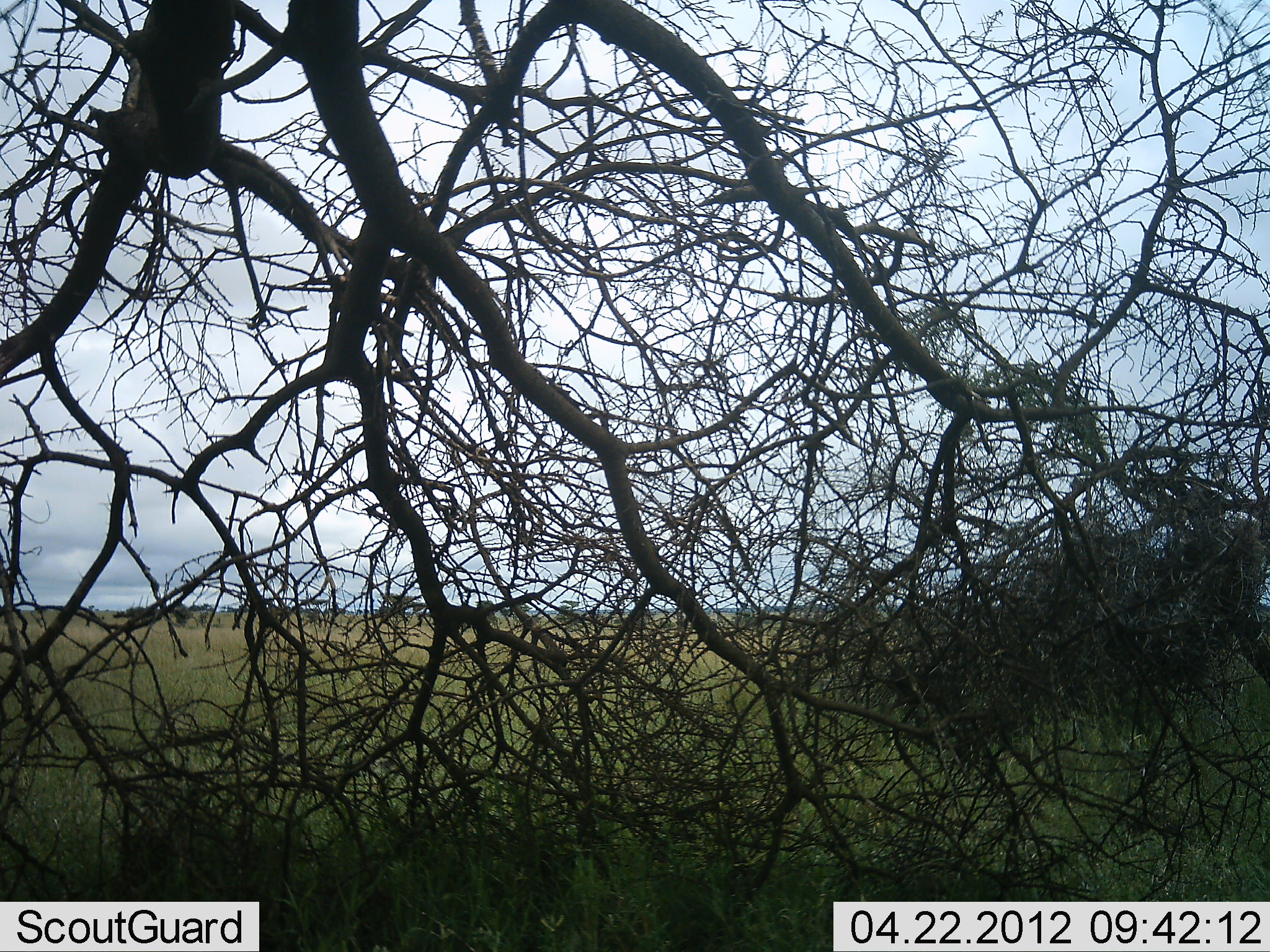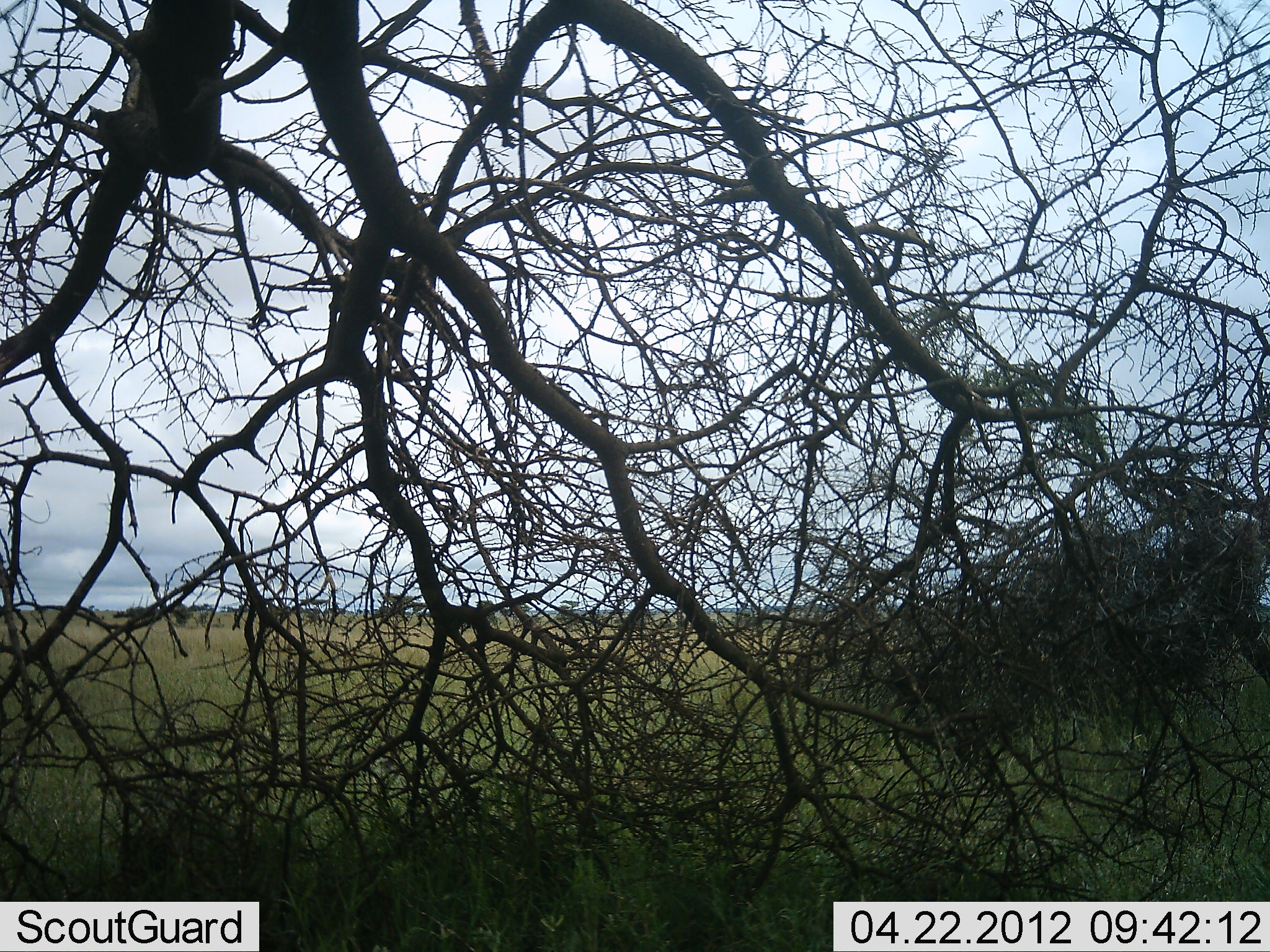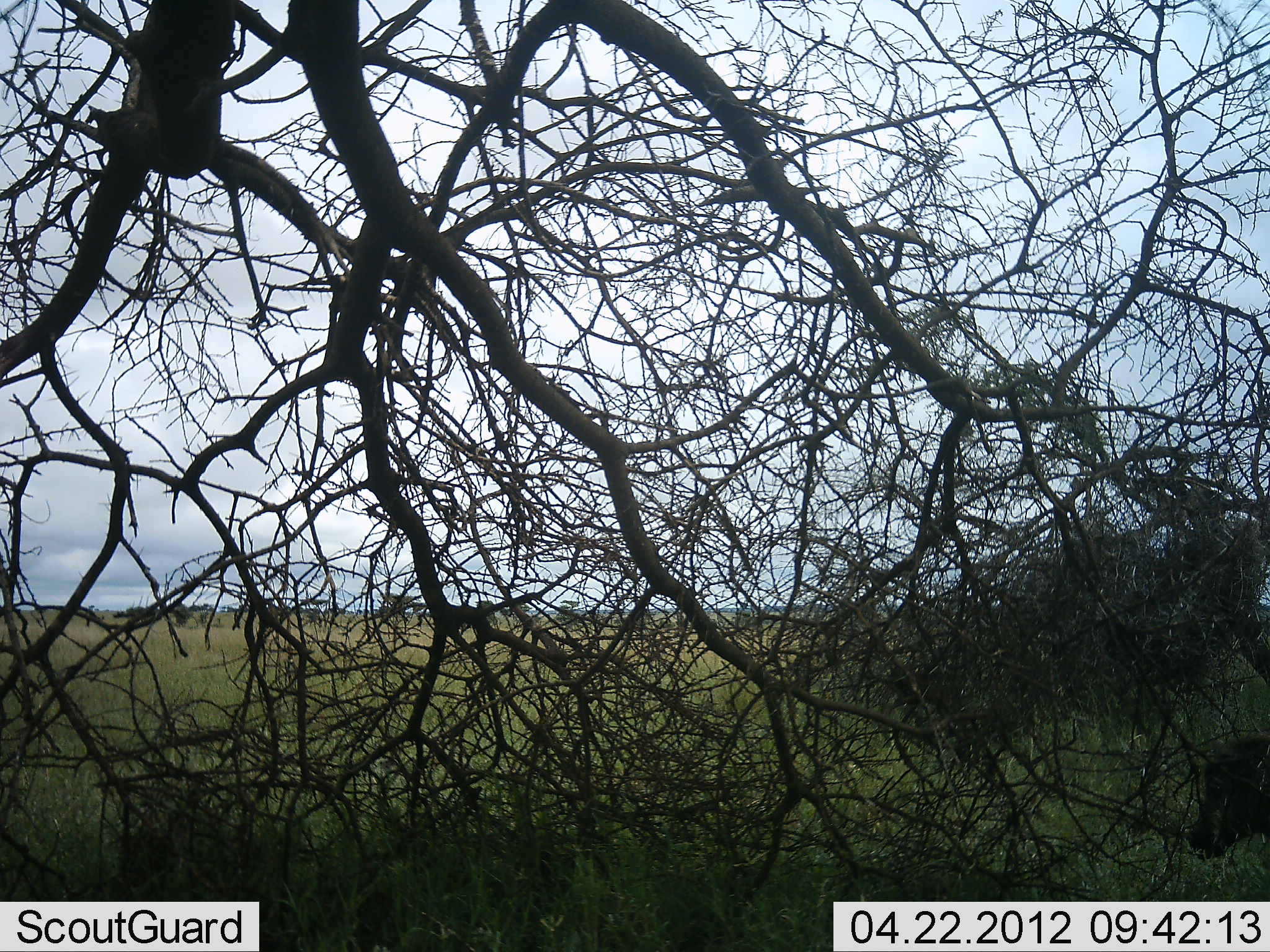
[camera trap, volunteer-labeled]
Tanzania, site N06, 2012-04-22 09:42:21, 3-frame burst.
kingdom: Animalia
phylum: Chordata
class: Mammalia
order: Artiodactyla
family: Suidae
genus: Phacochoerus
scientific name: Phacochoerus africanus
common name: warthog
Warthog (Phacochoerus africanus), count 1. Behavior (volunteer vote fractions): standing 0%, resting 0%, moving 100%, interacting 0%. Young present (vote fraction): 0%. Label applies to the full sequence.